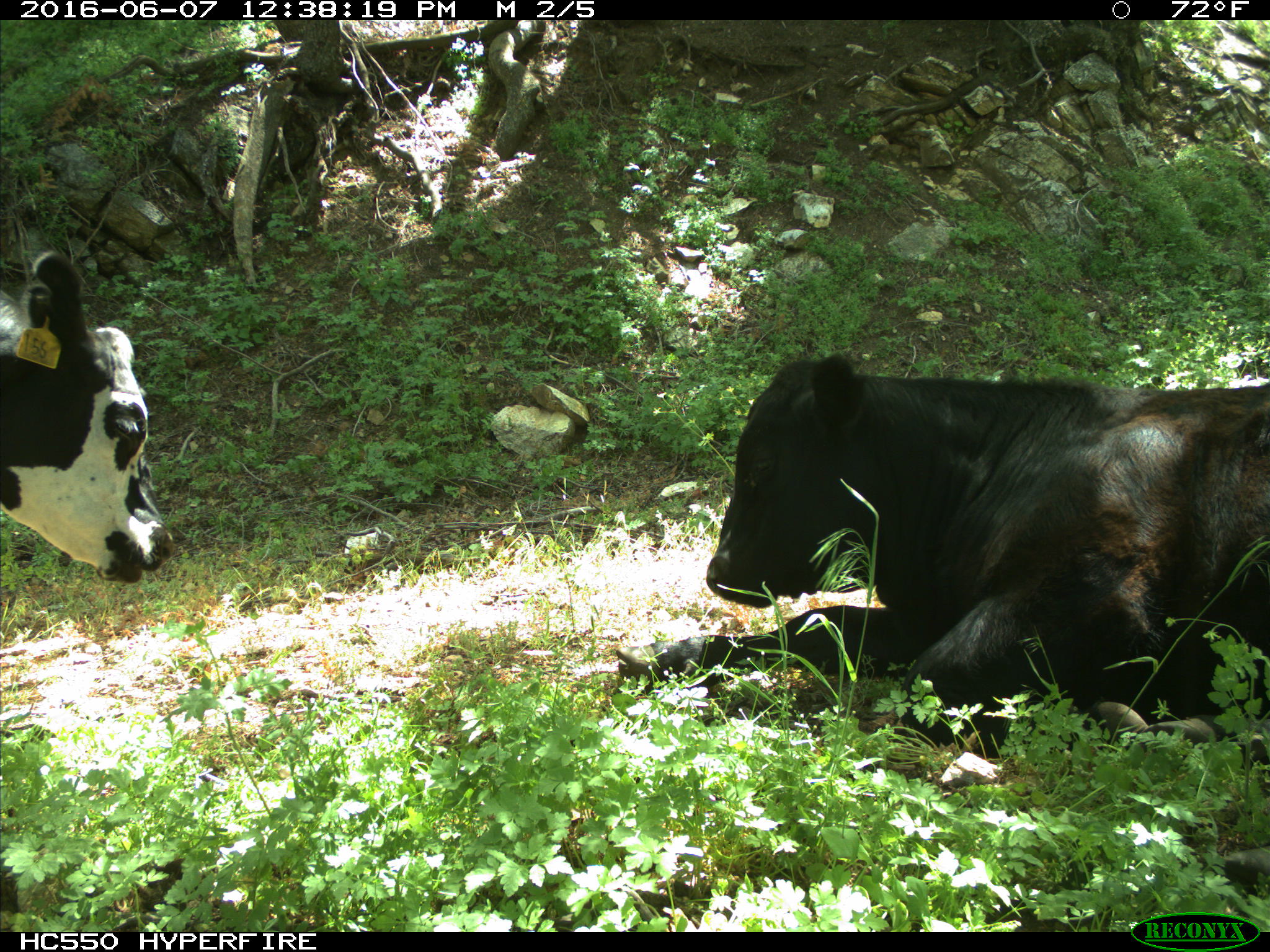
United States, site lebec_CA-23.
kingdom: Animalia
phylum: Chordata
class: Mammalia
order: Artiodactyla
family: Bovidae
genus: Bos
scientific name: Bos taurus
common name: domestic cow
Bos taurus (domestic cow).